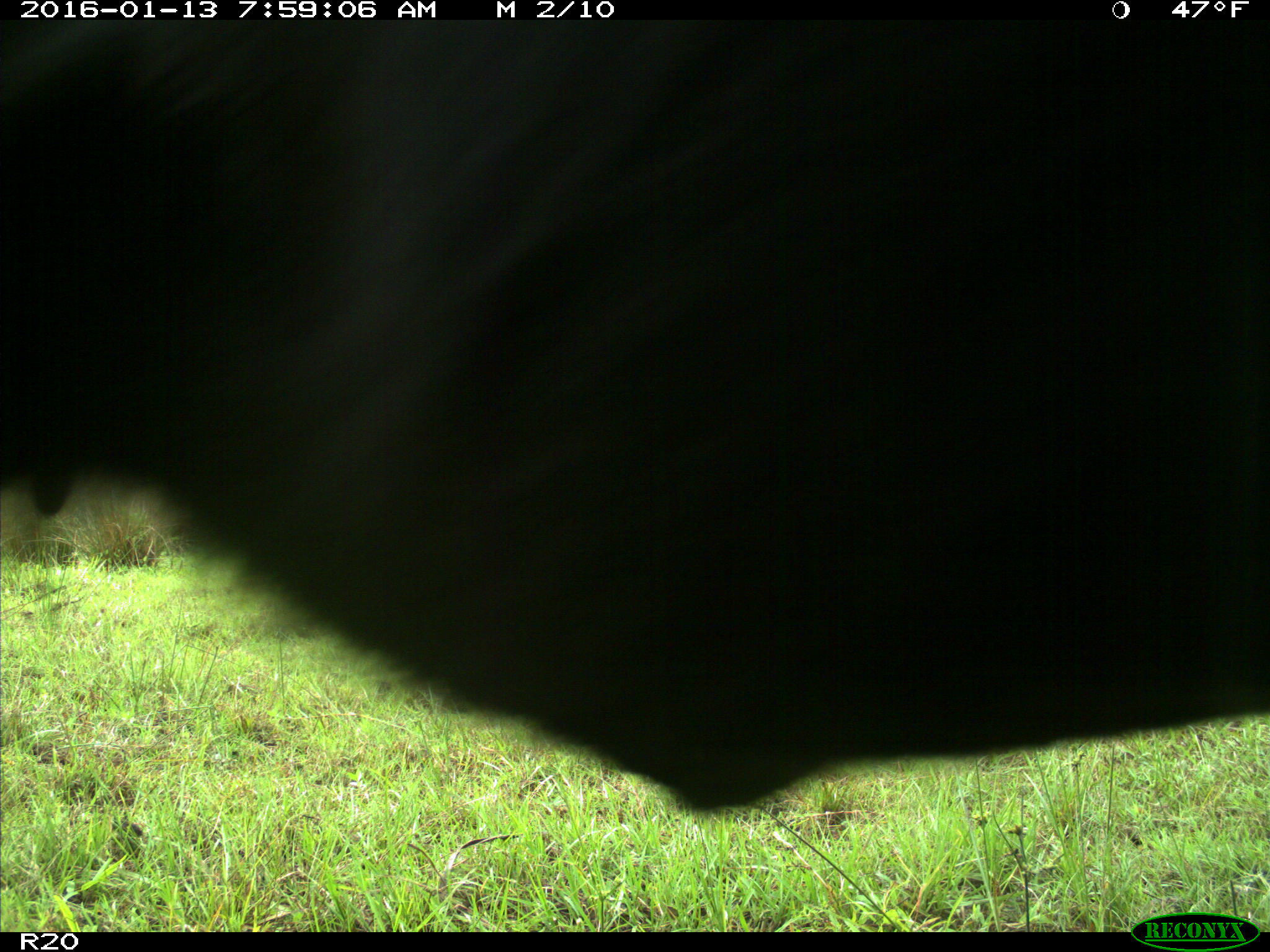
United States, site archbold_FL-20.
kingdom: Animalia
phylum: Chordata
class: Mammalia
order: Artiodactyla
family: Bovidae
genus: Bos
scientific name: Bos taurus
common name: domestic cow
Bos taurus (domestic cow).